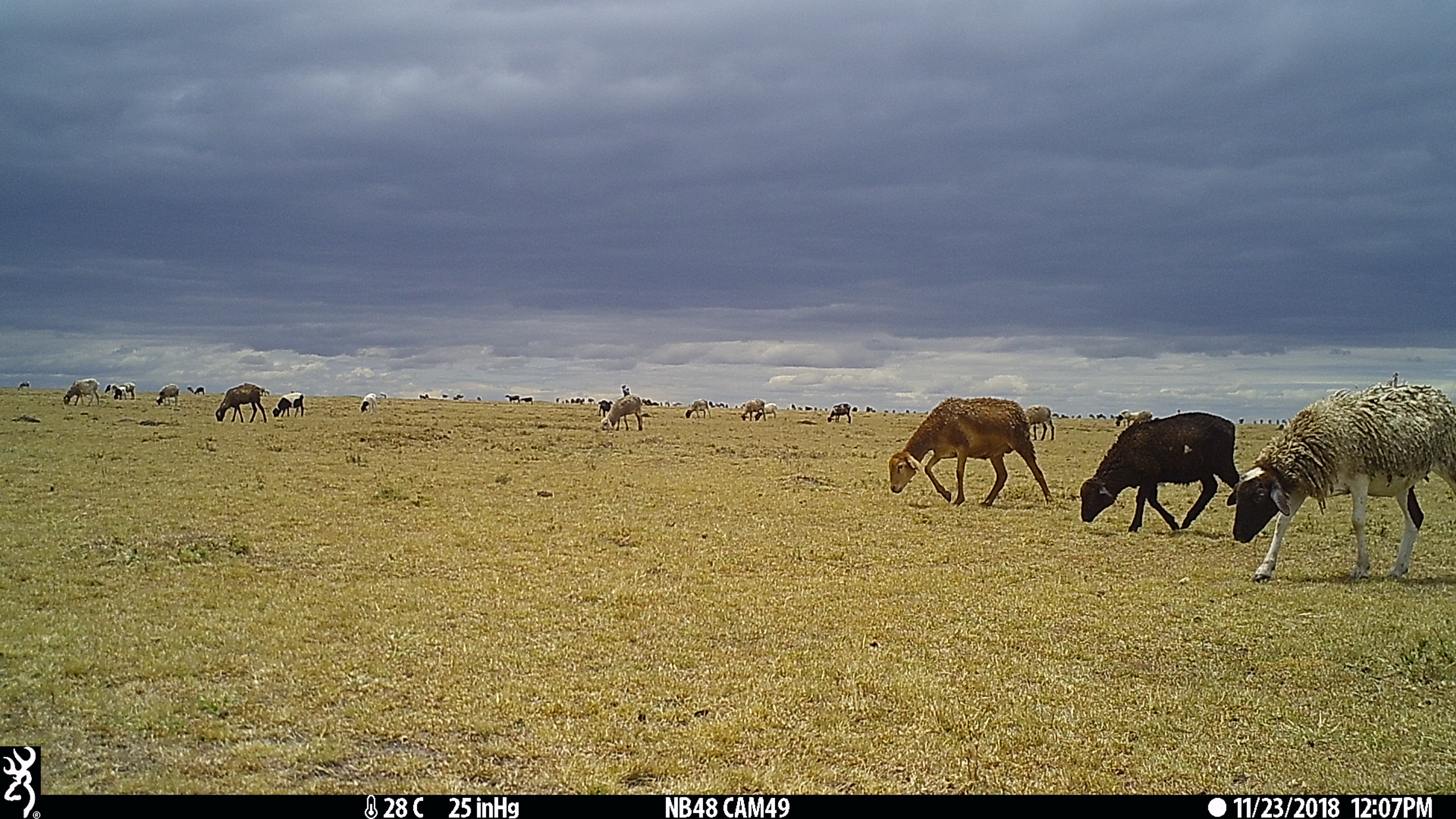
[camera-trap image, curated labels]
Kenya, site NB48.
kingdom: Animalia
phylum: Chordata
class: Mammalia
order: Artiodactyla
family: Bovidae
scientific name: Bovidae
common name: sheep or goat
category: shoat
Shoat (sheep or goat) (Bovidae).